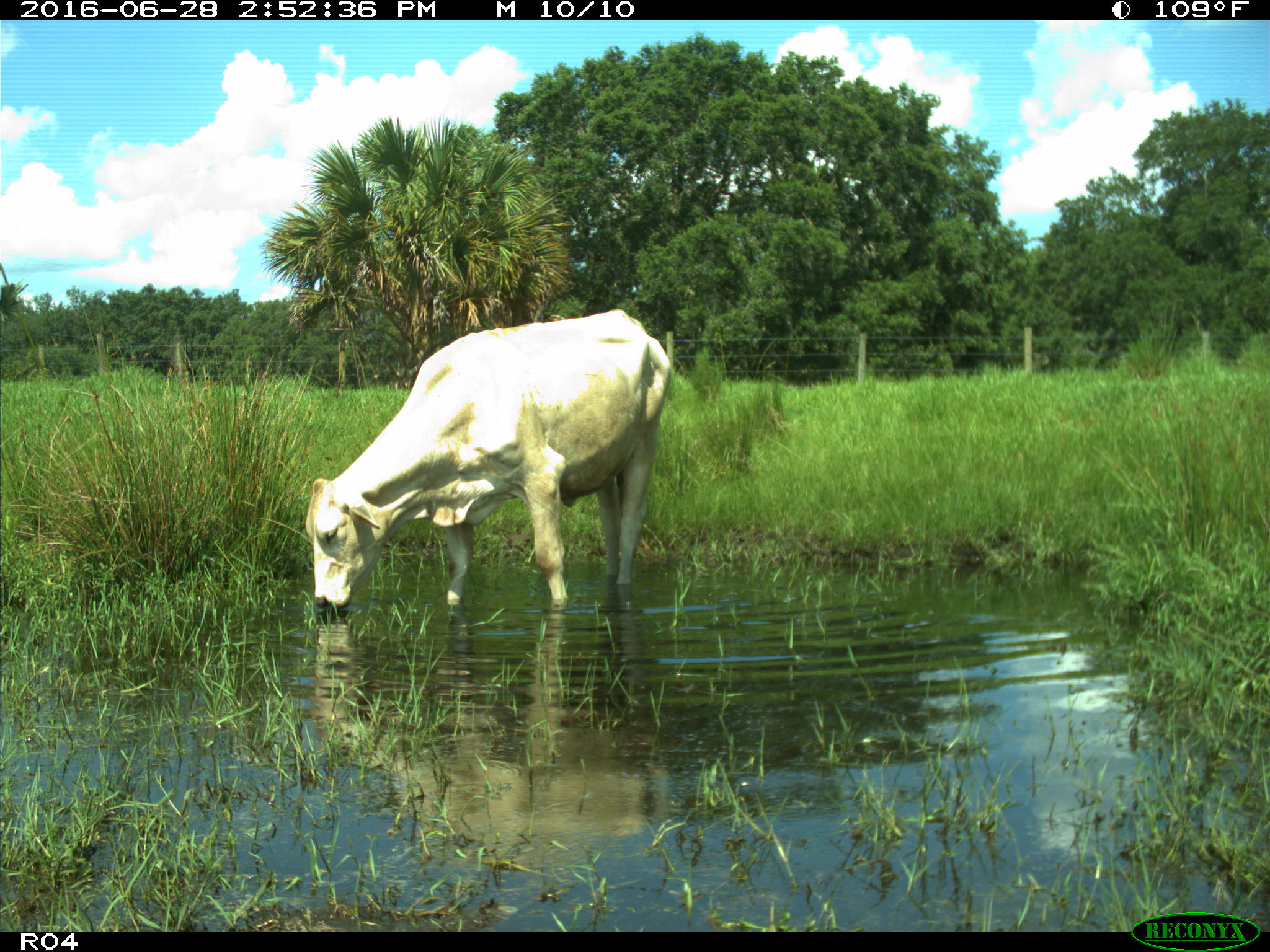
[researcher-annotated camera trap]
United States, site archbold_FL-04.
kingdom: Animalia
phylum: Chordata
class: Mammalia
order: Artiodactyla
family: Bovidae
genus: Bos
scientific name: Bos taurus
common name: domestic cow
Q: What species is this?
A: Bos taurus (domestic cow).